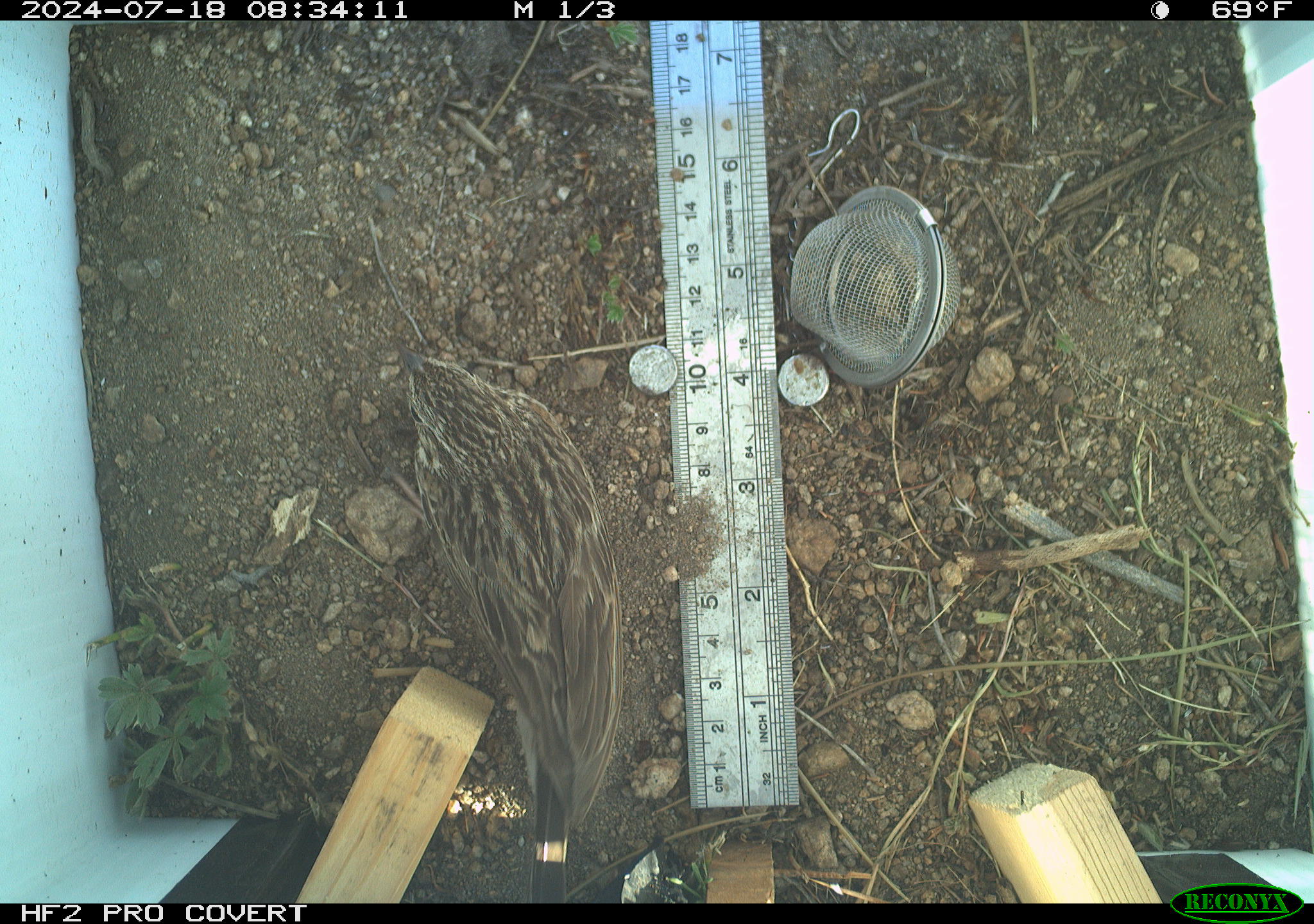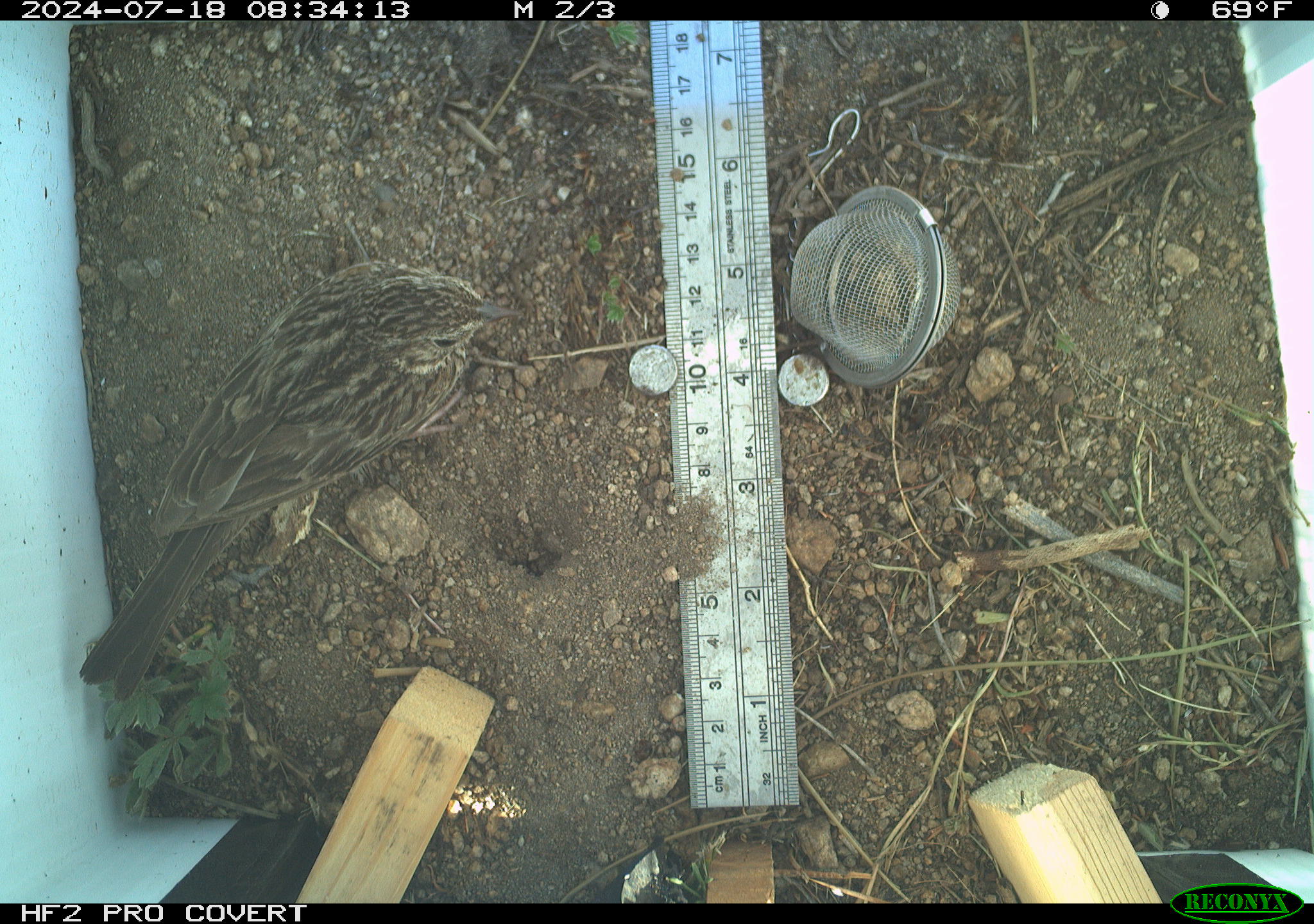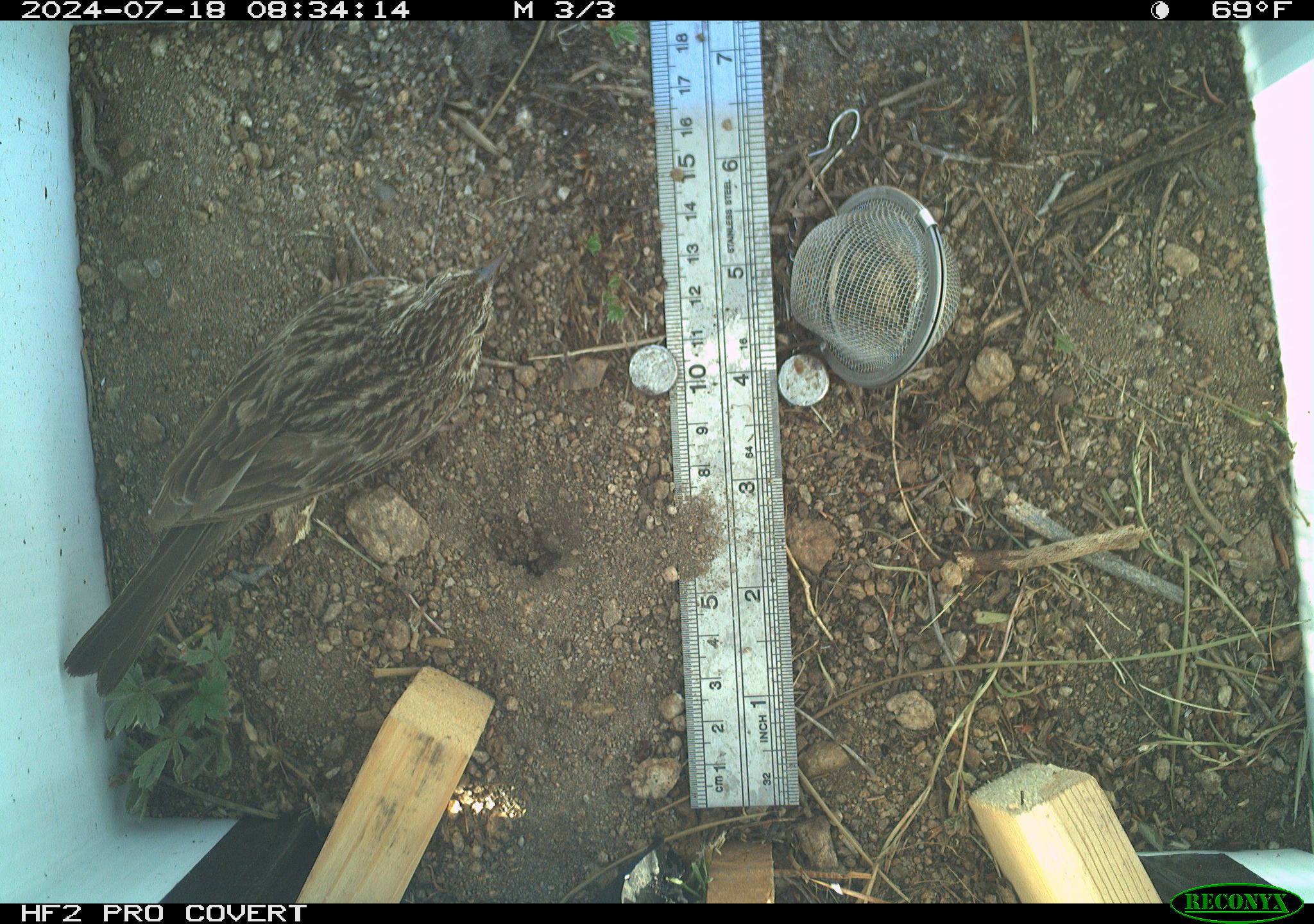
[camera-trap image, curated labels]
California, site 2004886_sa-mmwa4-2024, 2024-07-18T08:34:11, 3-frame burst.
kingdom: Animalia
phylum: Chordata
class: Aves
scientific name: Aves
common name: bird